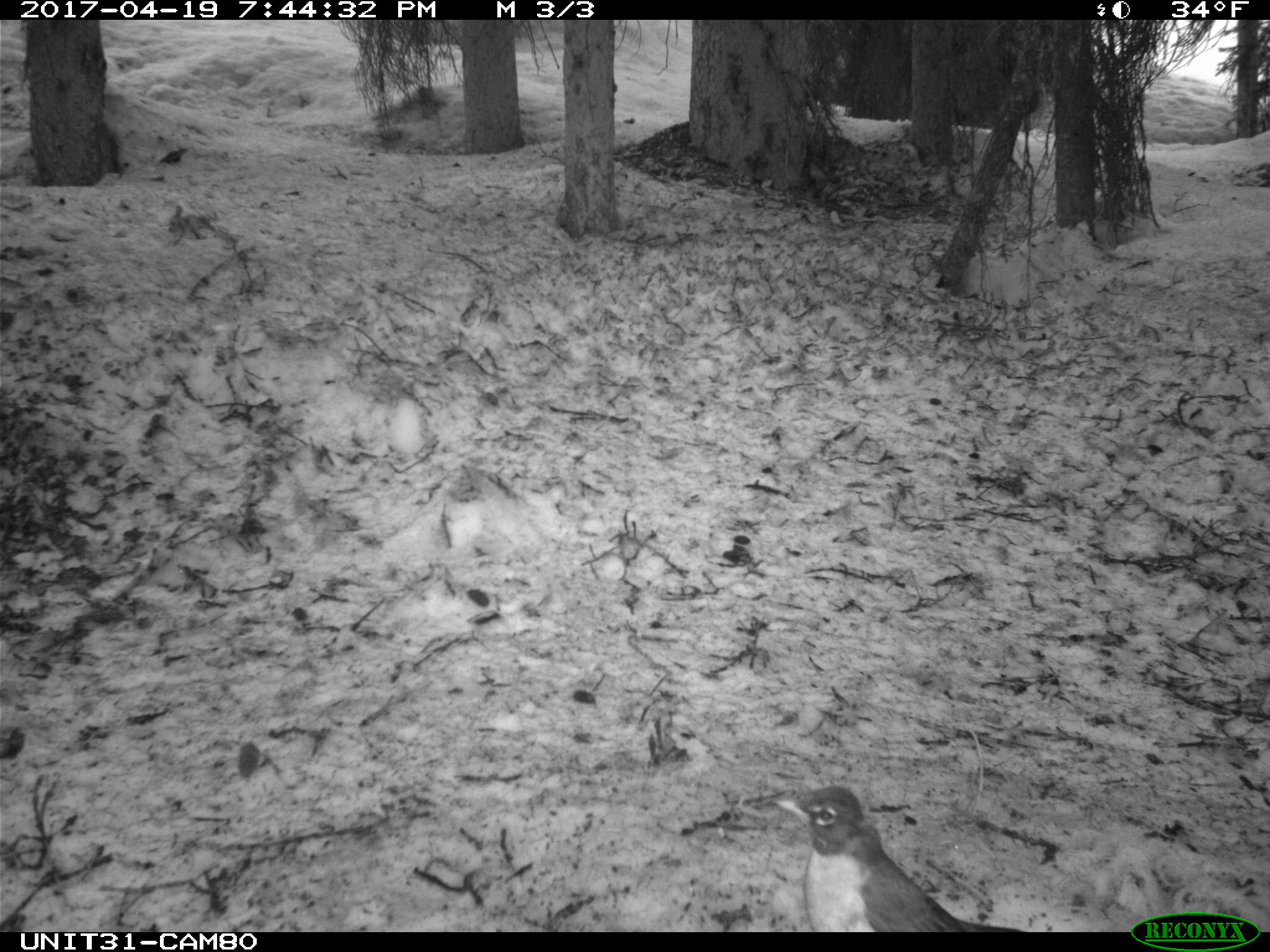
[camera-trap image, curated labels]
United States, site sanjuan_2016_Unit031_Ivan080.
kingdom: Animalia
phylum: Chordata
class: Aves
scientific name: Aves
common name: birds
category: unidentified bird